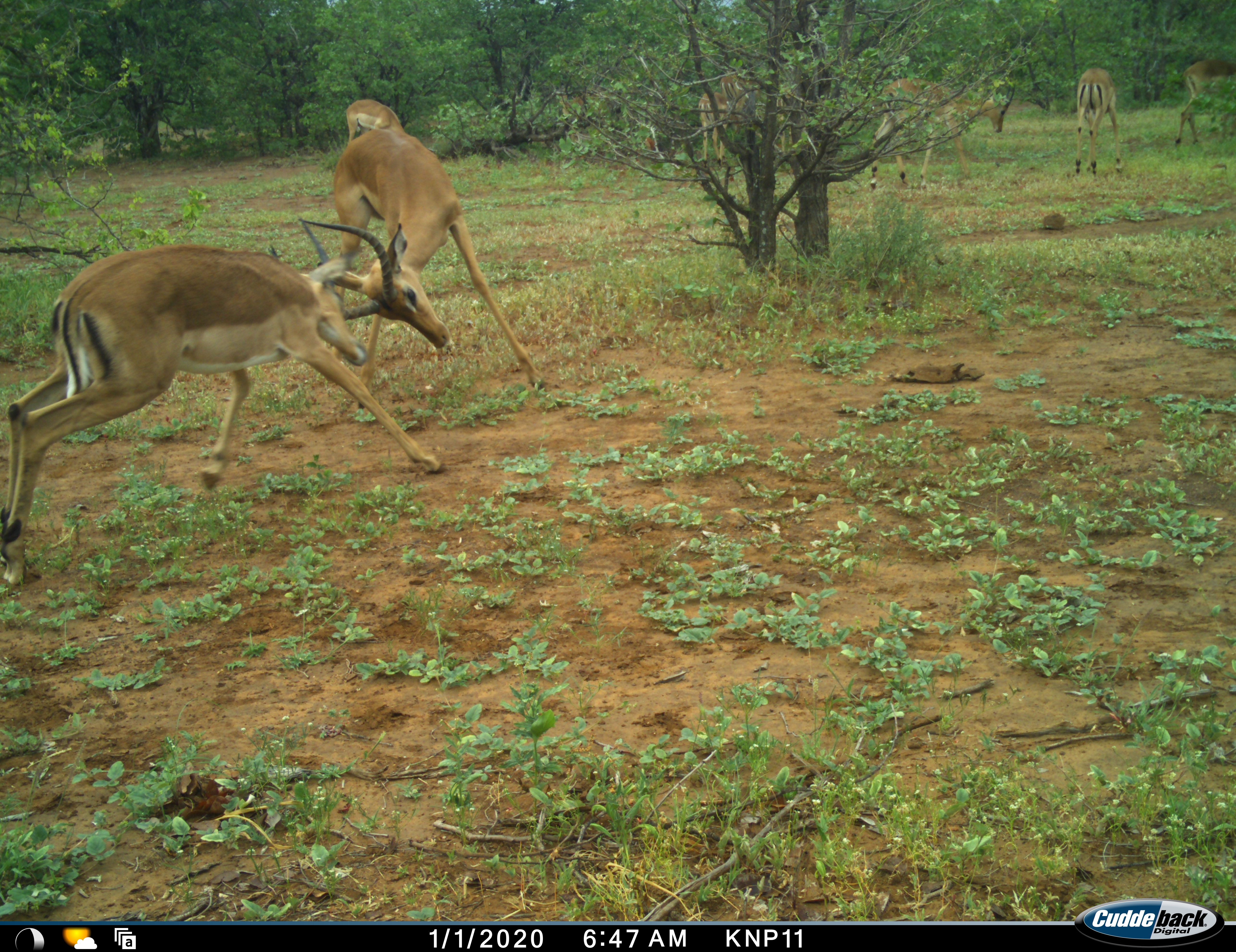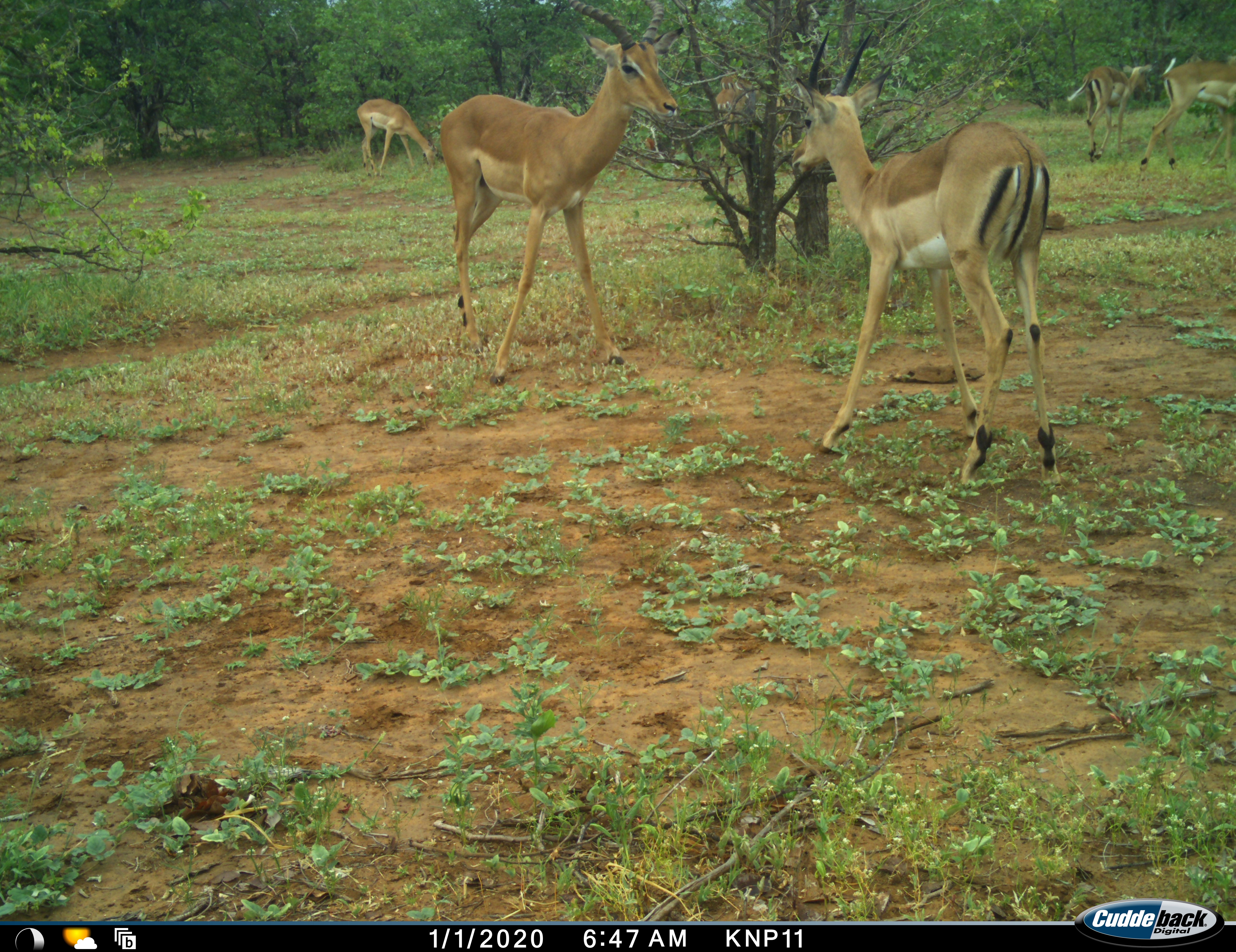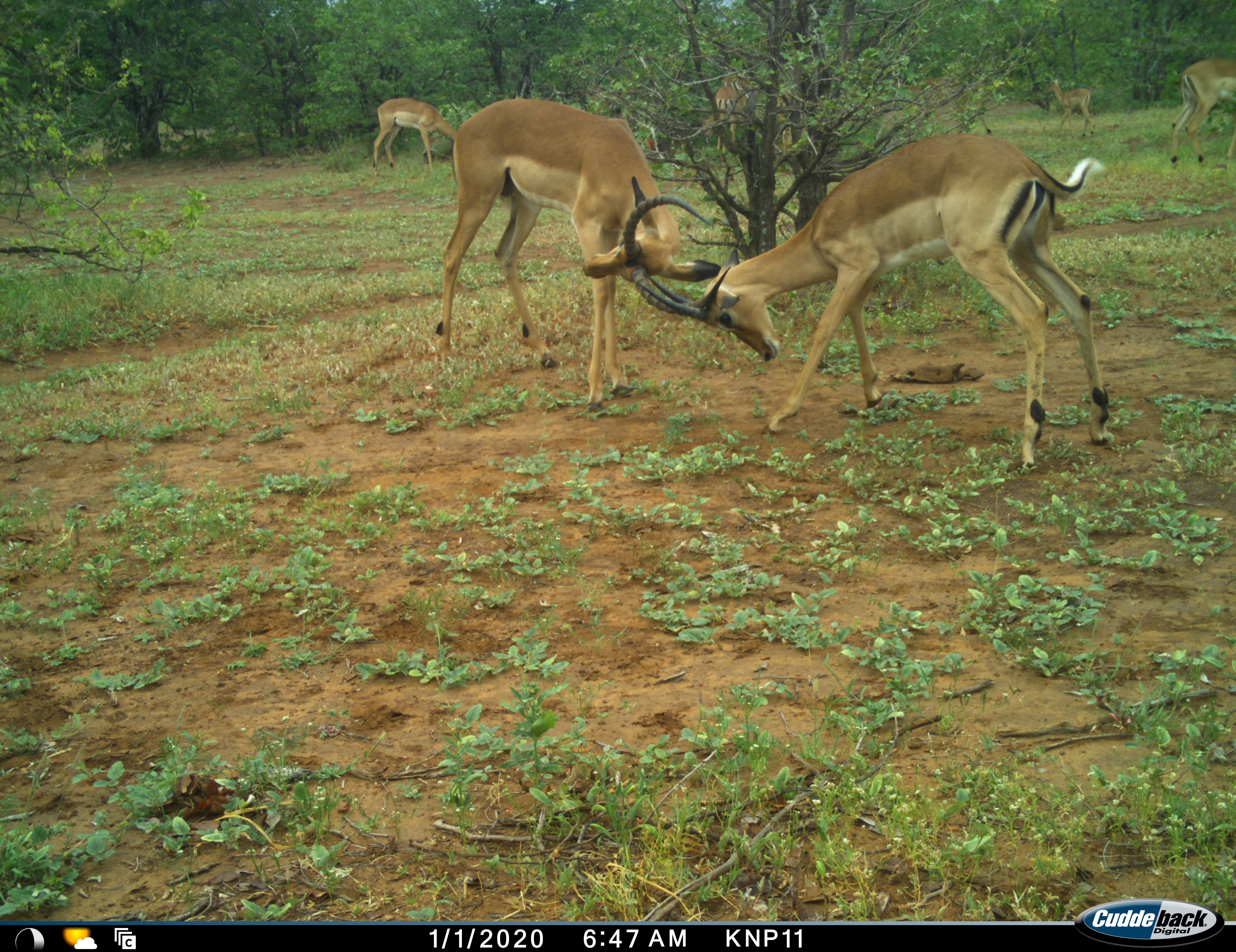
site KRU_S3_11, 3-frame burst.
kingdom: Animalia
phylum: Chordata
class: Mammalia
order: Artiodactyla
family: Bovidae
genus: Aepyceros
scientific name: Aepyceros melampus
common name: impala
Impala (Aepyceros melampus), count 7. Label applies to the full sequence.